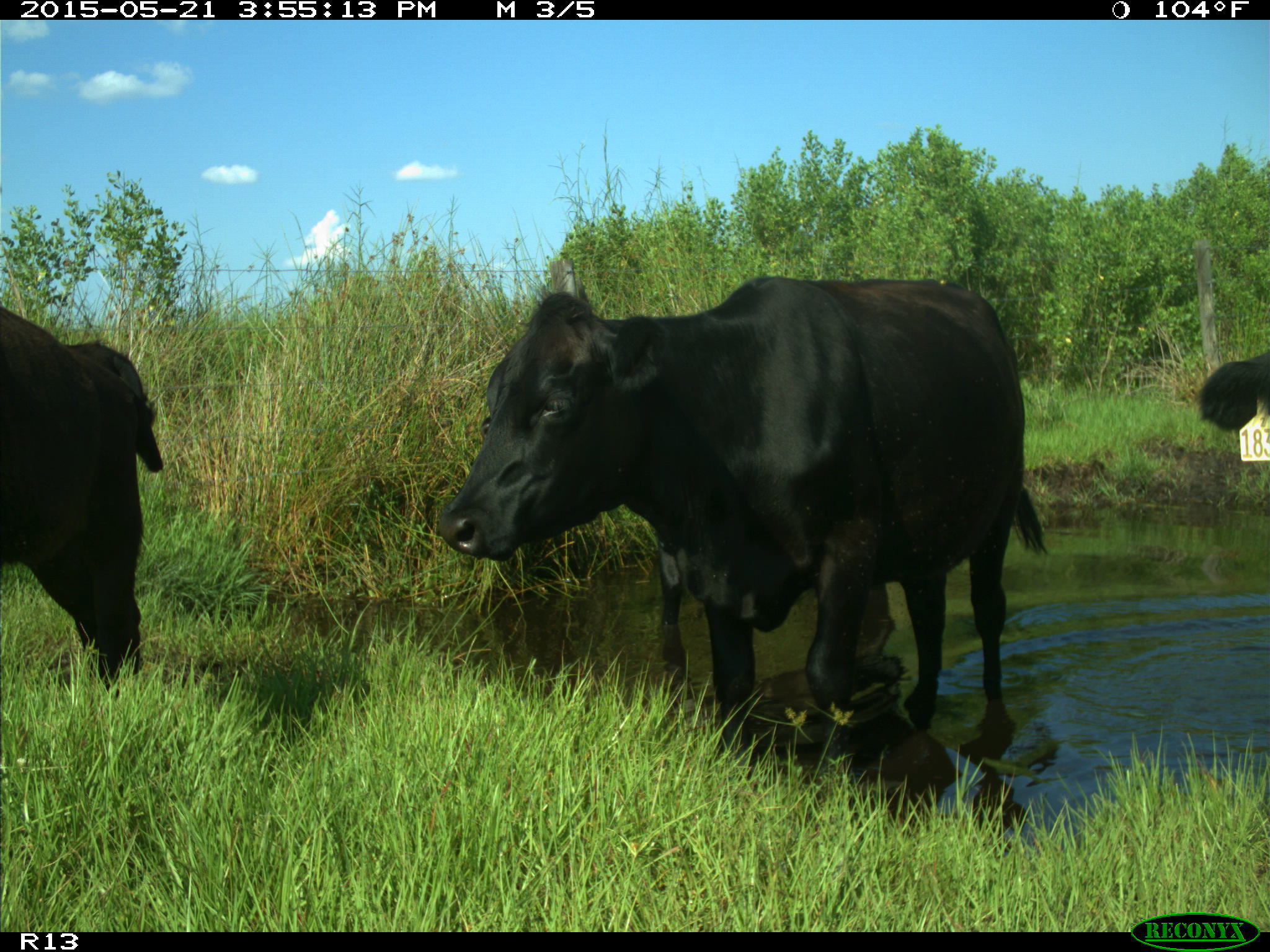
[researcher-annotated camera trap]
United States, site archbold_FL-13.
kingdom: Animalia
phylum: Chordata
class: Mammalia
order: Artiodactyla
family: Bovidae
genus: Bos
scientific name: Bos taurus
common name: domestic cow